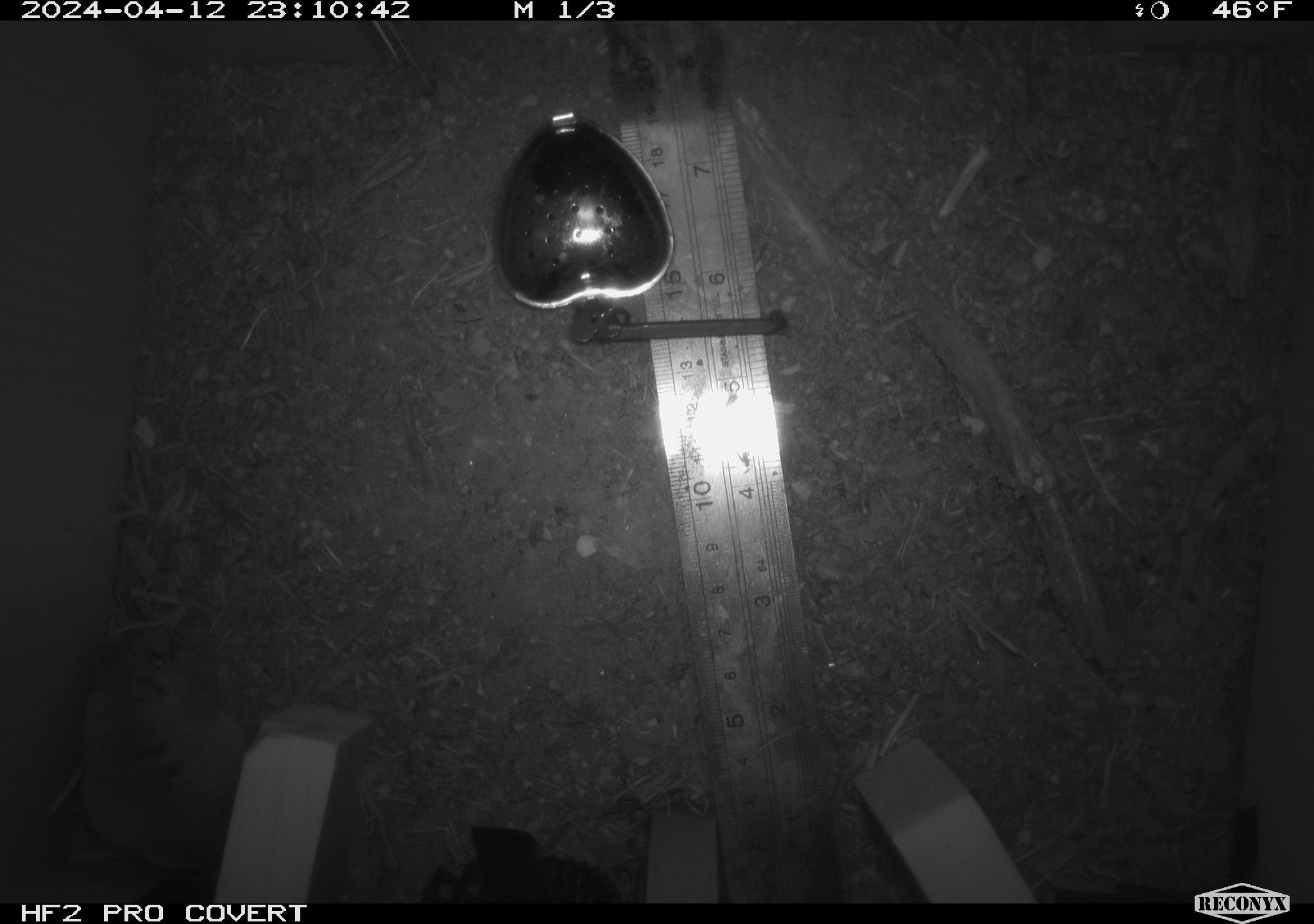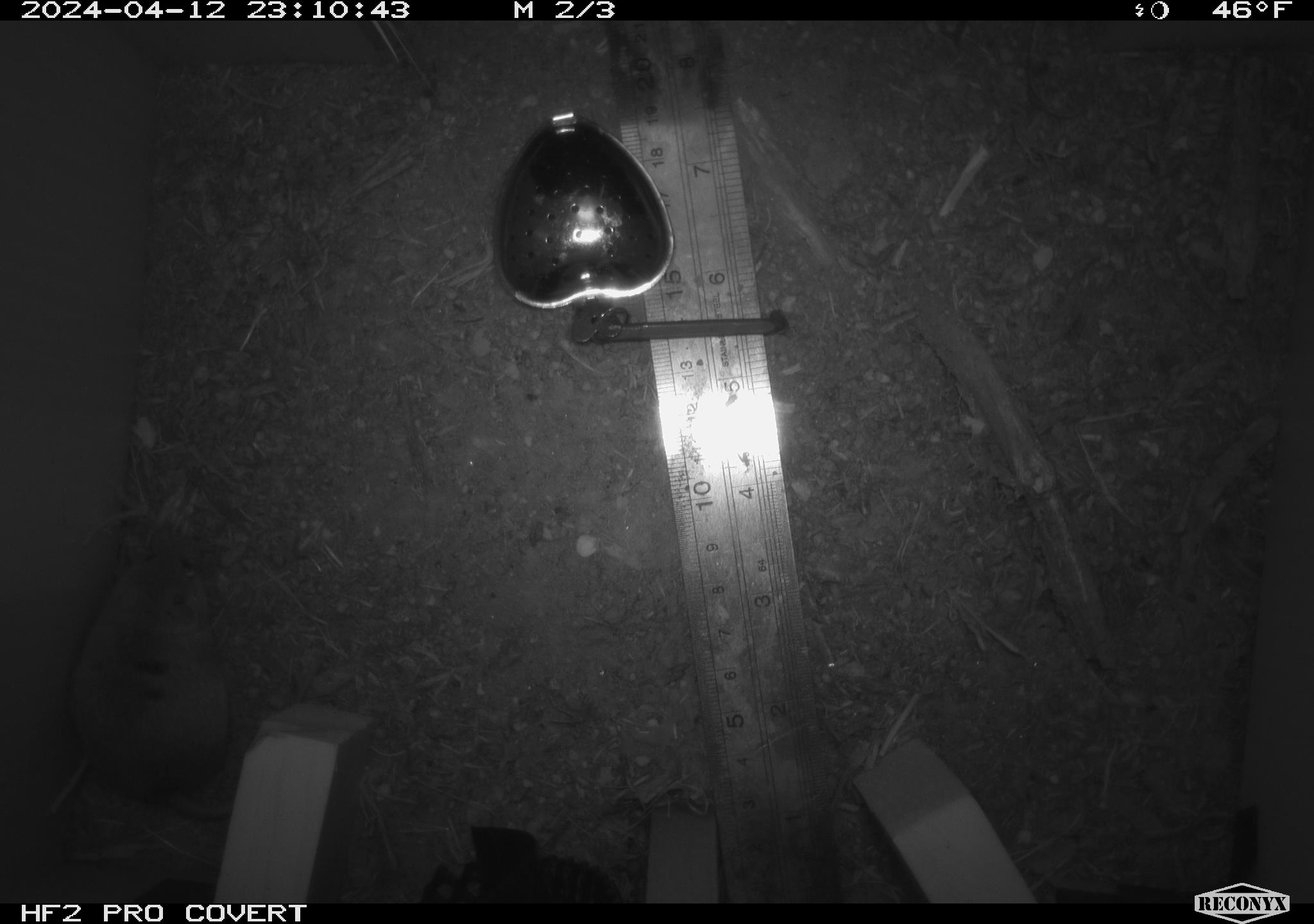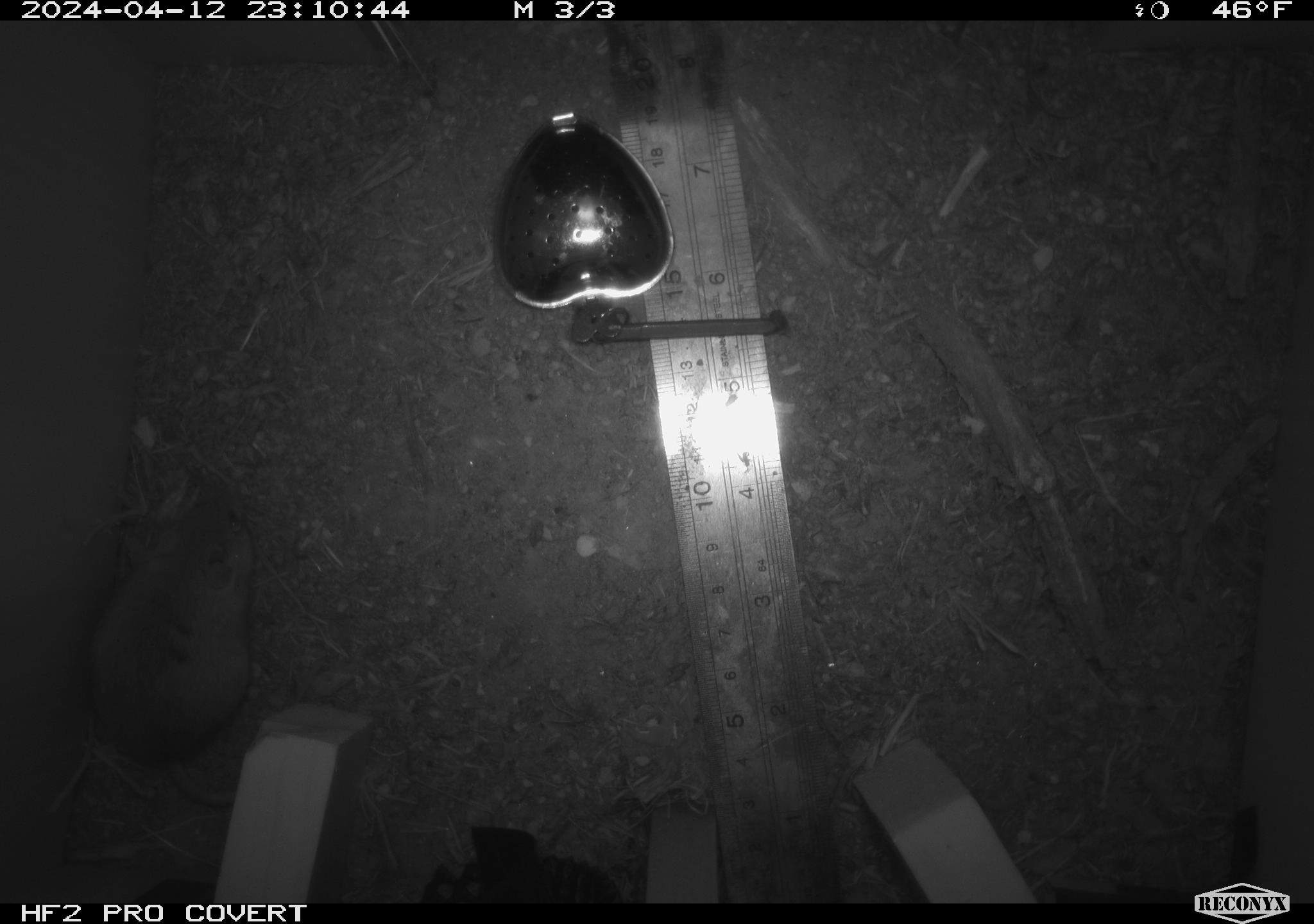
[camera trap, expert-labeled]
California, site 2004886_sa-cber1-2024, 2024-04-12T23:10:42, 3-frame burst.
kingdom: Animalia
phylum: Chordata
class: Mammalia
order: Rodentia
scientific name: Rodentia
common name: mouse species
Mouse species (Rodentia).